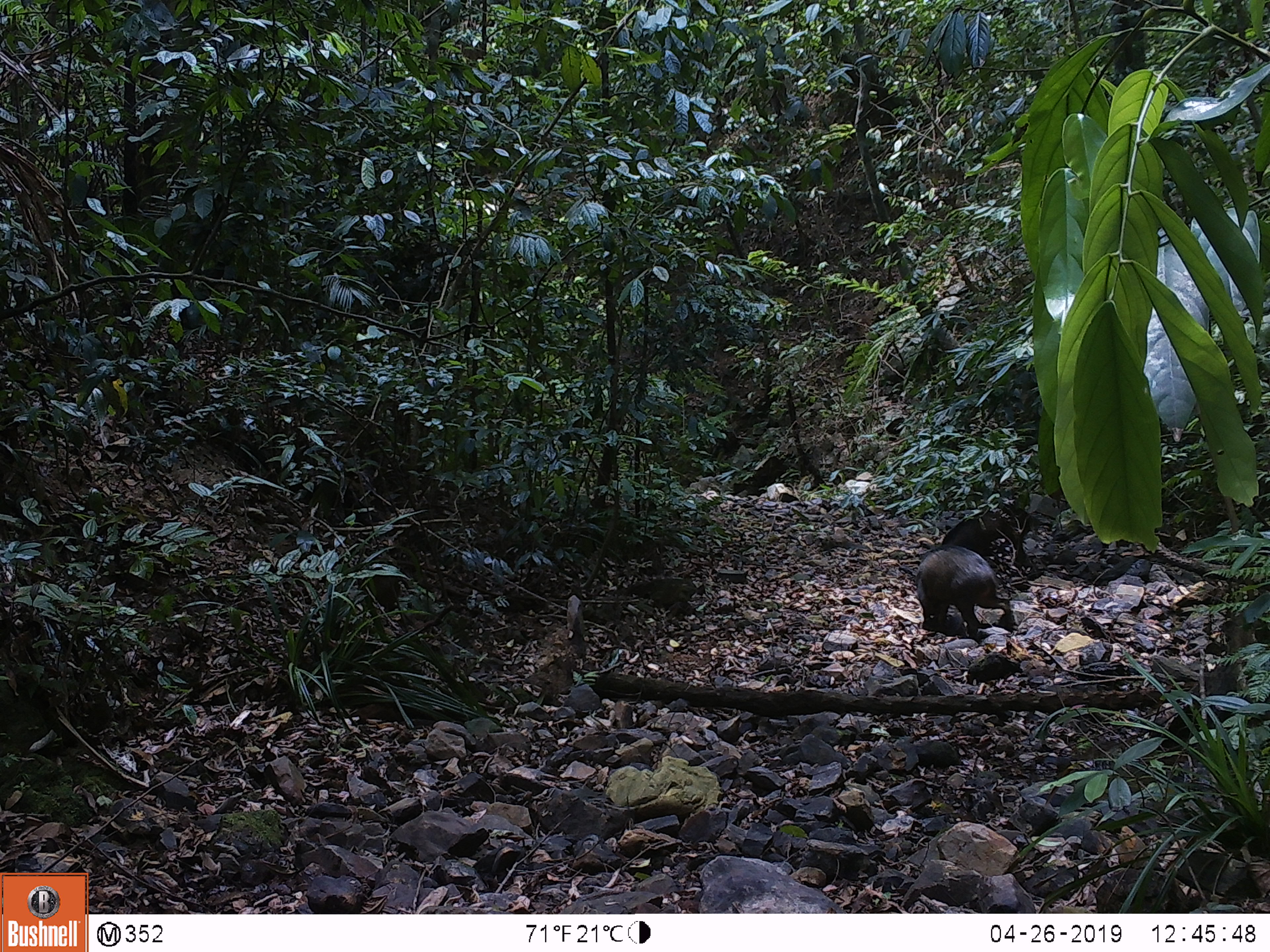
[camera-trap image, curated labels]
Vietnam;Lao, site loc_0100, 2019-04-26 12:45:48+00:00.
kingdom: Animalia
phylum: Chordata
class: Mammalia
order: Artiodactyla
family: Suidae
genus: Sus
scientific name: Sus scrofa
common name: eurasian wild pig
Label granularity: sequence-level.